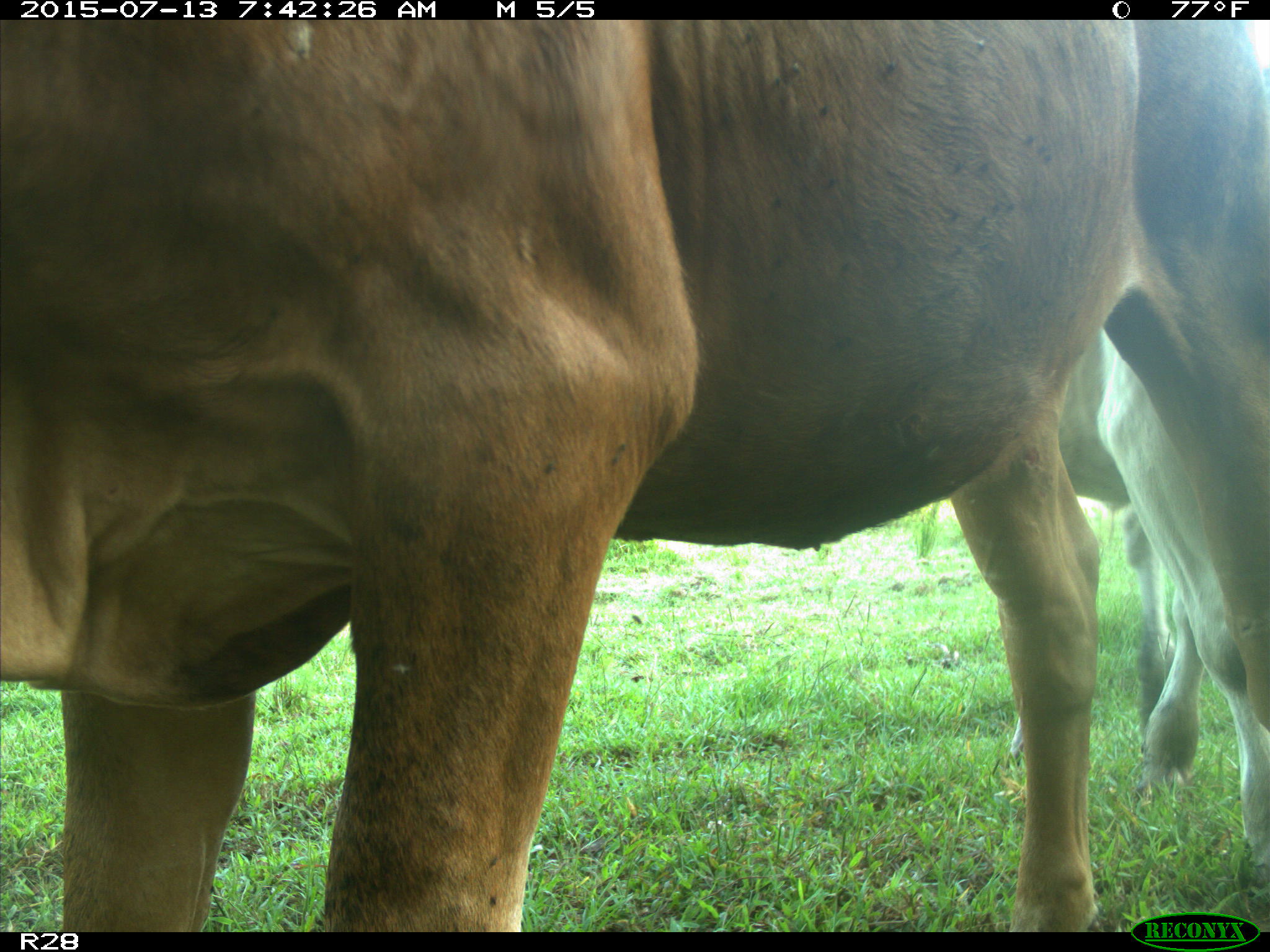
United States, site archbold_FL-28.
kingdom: Animalia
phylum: Chordata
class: Mammalia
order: Artiodactyla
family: Bovidae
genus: Bos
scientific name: Bos taurus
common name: domestic cow